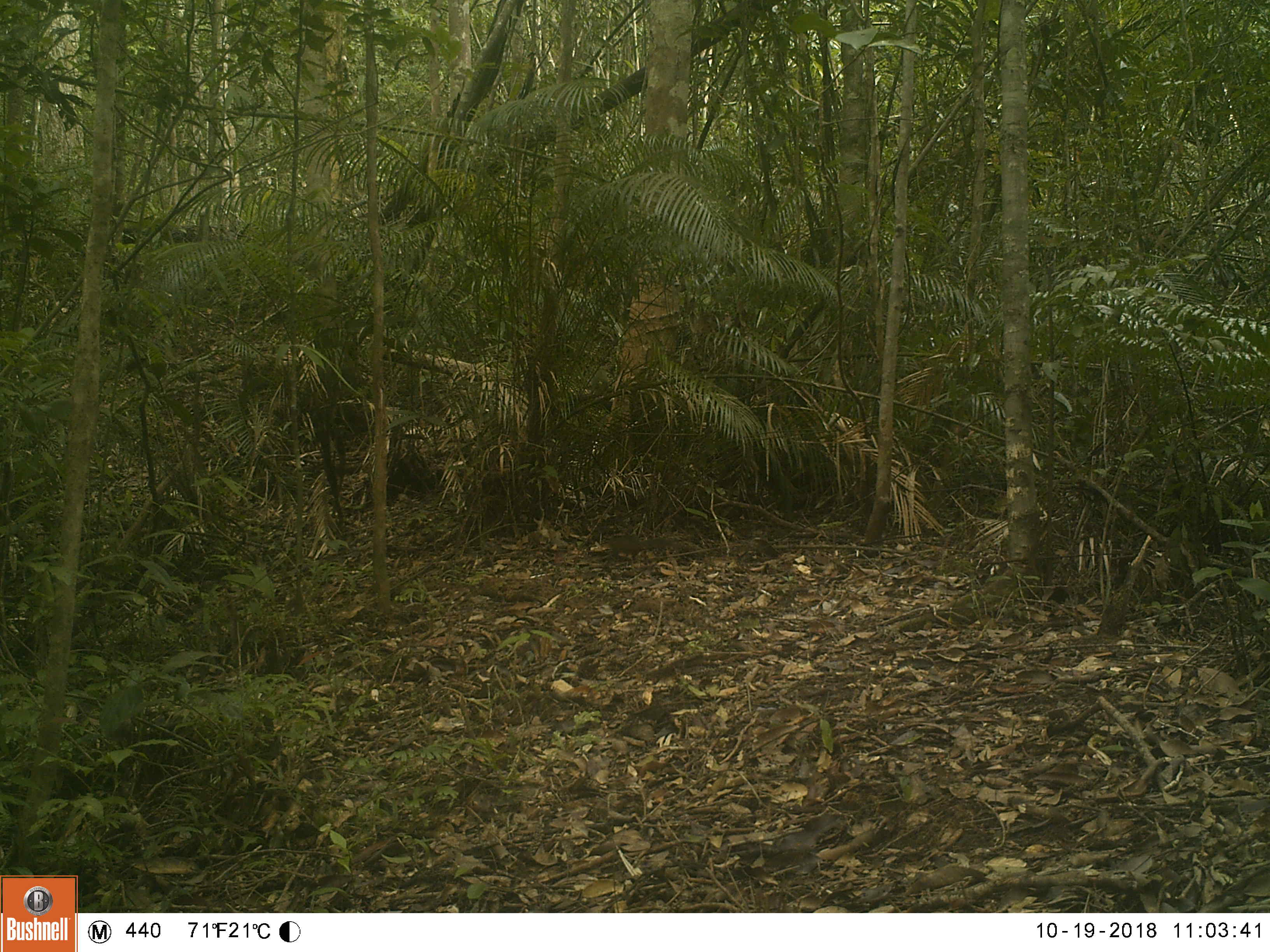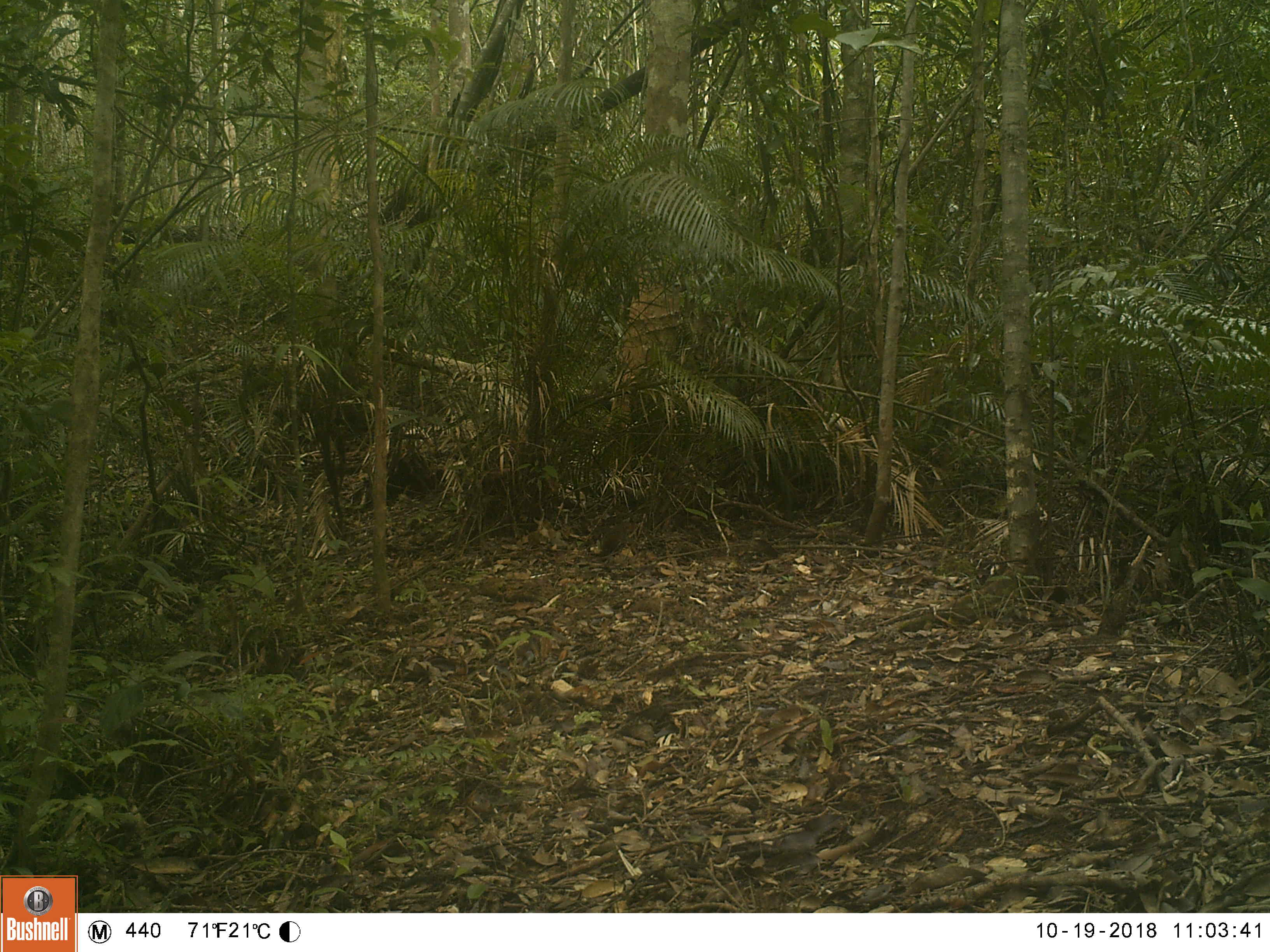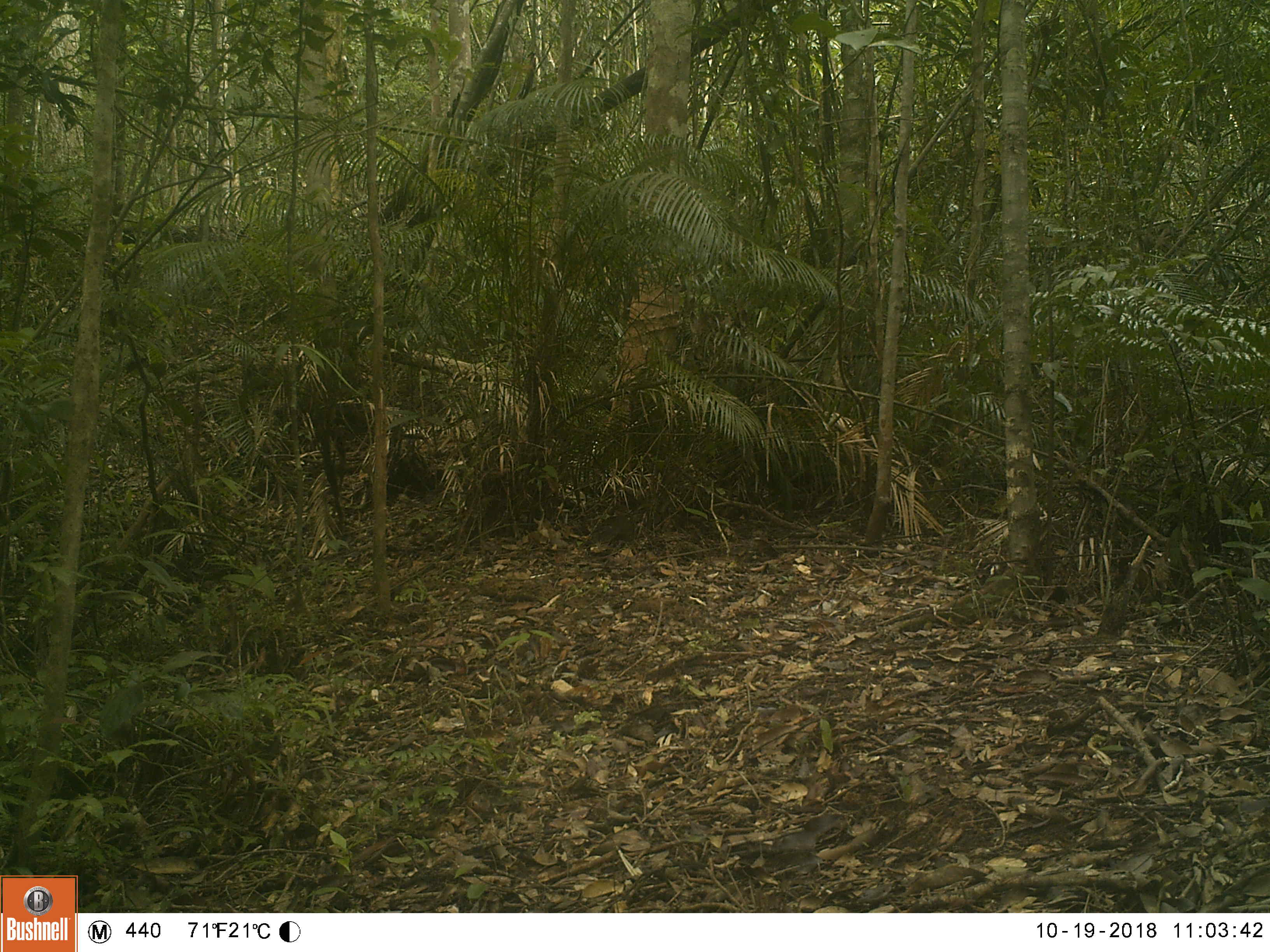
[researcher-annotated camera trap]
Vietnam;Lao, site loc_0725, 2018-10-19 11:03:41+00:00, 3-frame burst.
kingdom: Animalia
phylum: Chordata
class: Mammalia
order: Rodentia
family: Sciuridae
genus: Dremomys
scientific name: Dremomys rufigenis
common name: red-cheeked squirrel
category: red cheeked squirrel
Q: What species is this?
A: Red cheeked squirrel (red-cheeked squirrel) (Dremomys rufigenis).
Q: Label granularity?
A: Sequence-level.